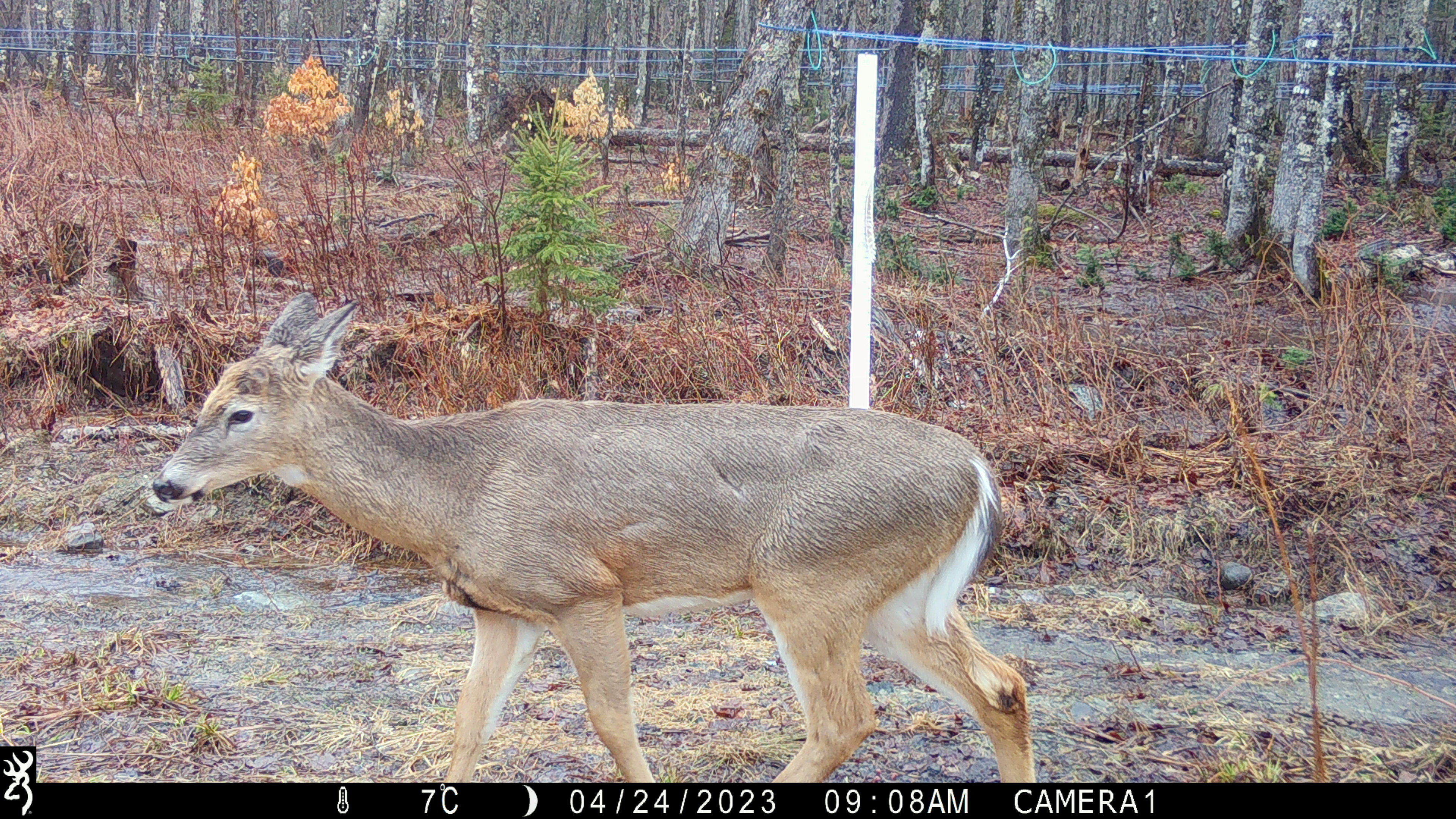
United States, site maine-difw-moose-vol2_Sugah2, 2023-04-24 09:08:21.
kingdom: Animalia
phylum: Chordata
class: Mammalia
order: Artiodactyla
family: Cervidae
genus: Odocoileus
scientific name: Odocoileus virginianus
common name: white-tailed deer